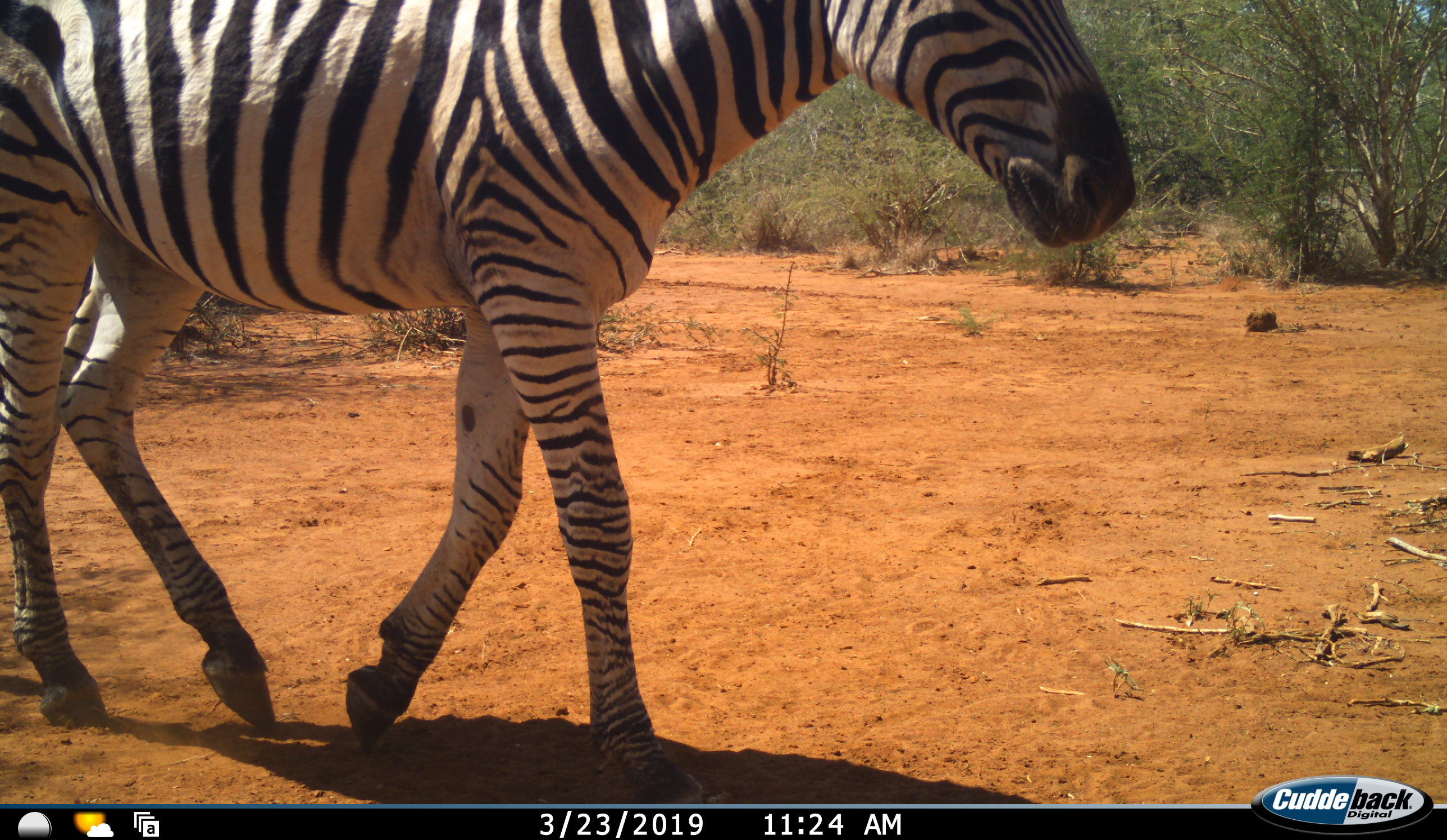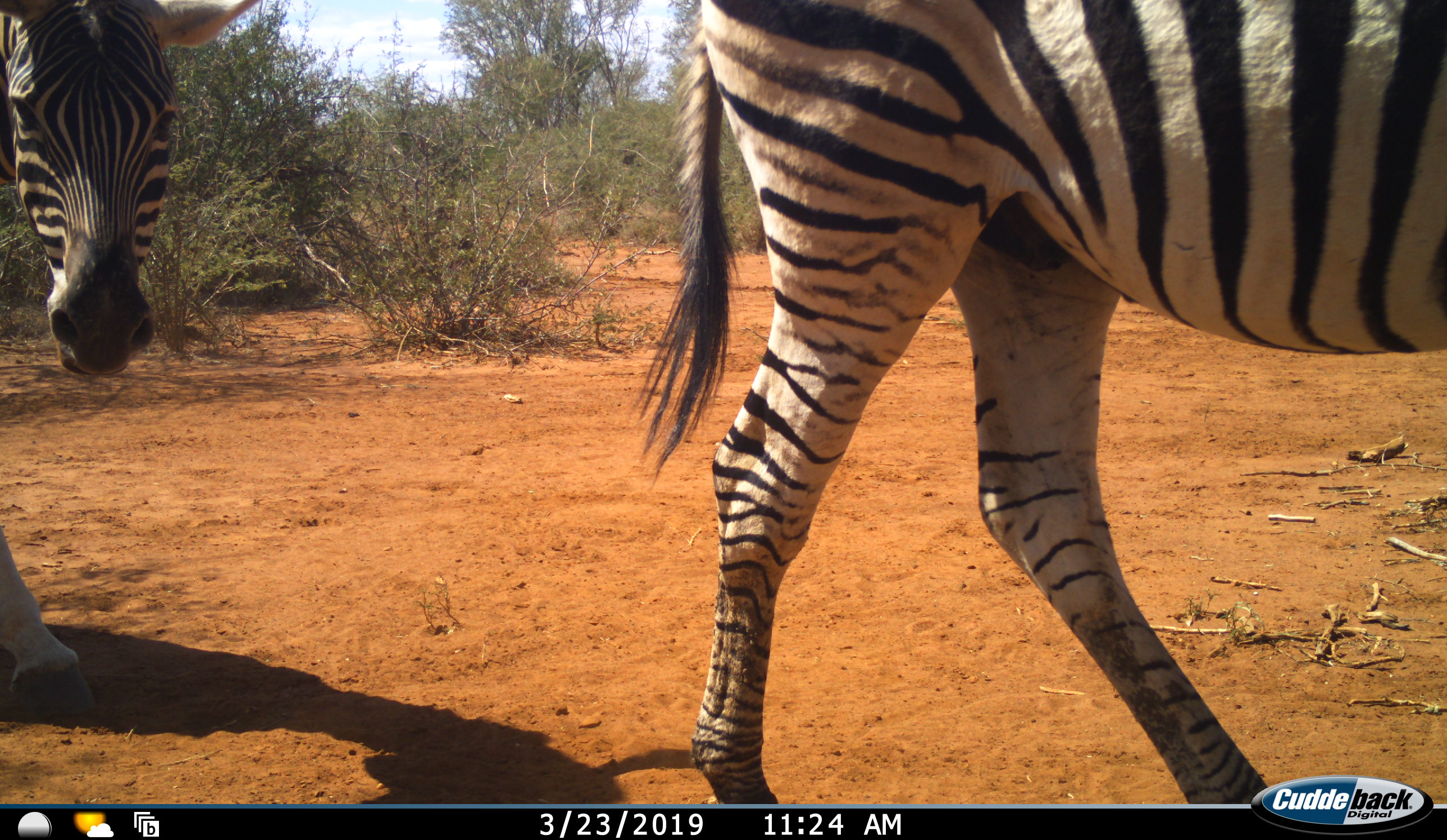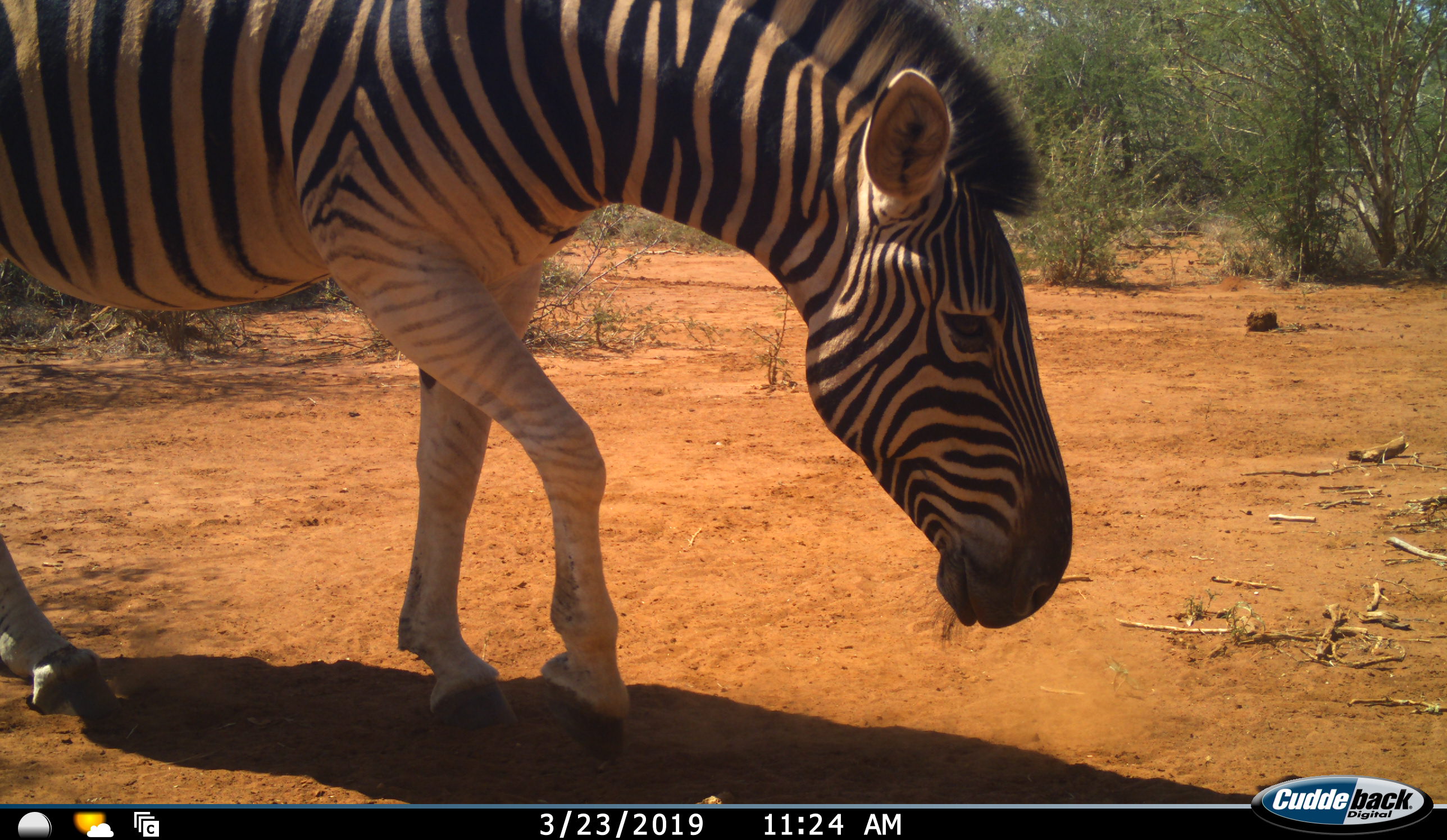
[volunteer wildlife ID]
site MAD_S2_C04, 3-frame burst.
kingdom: Animalia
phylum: Chordata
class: Mammalia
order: Perissodactyla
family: Equidae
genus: Equus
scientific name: Equus quagga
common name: plains zebra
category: zebraplains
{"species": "zebraplains (plains zebra) (Equus quagga)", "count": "2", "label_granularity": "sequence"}